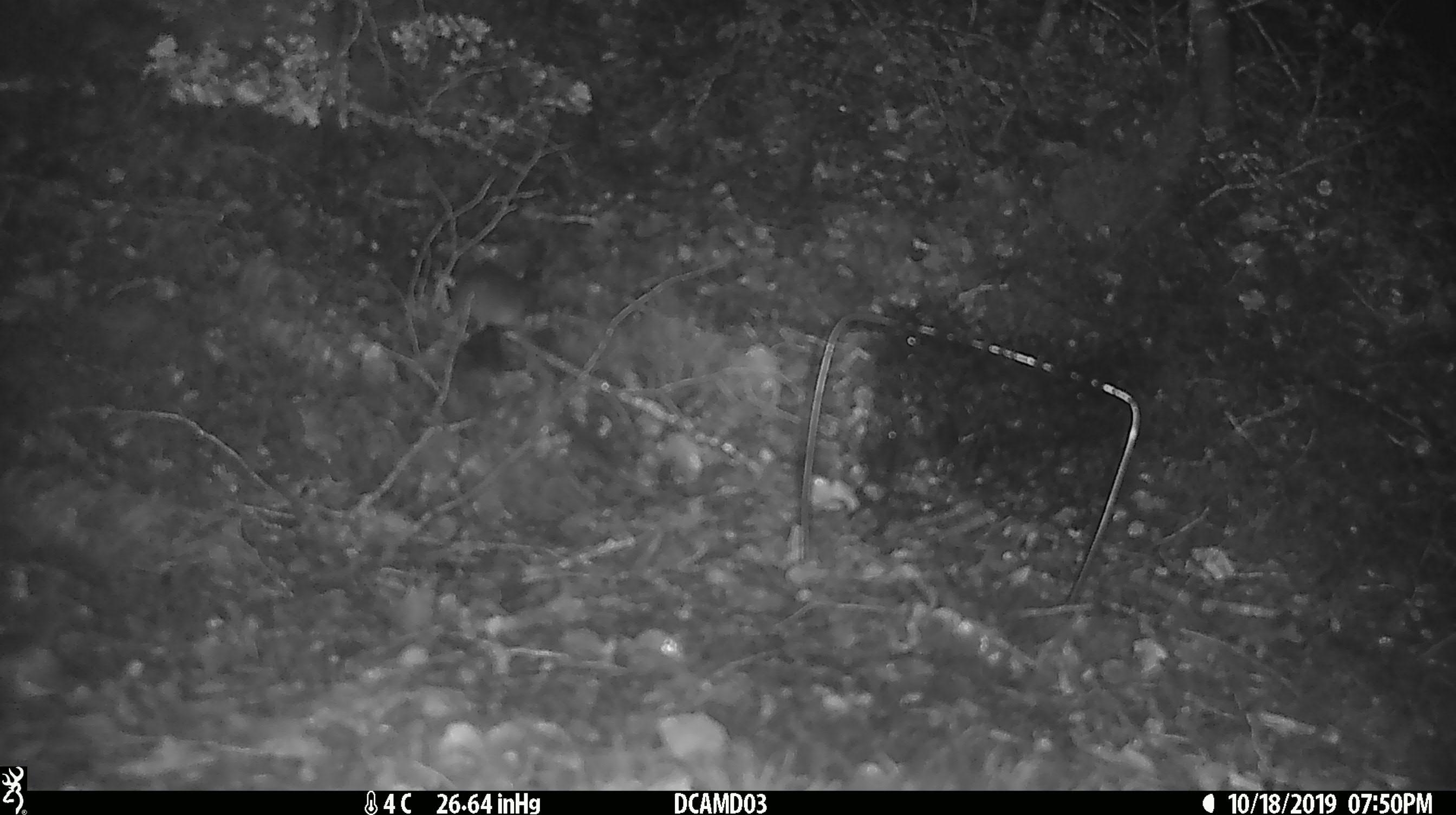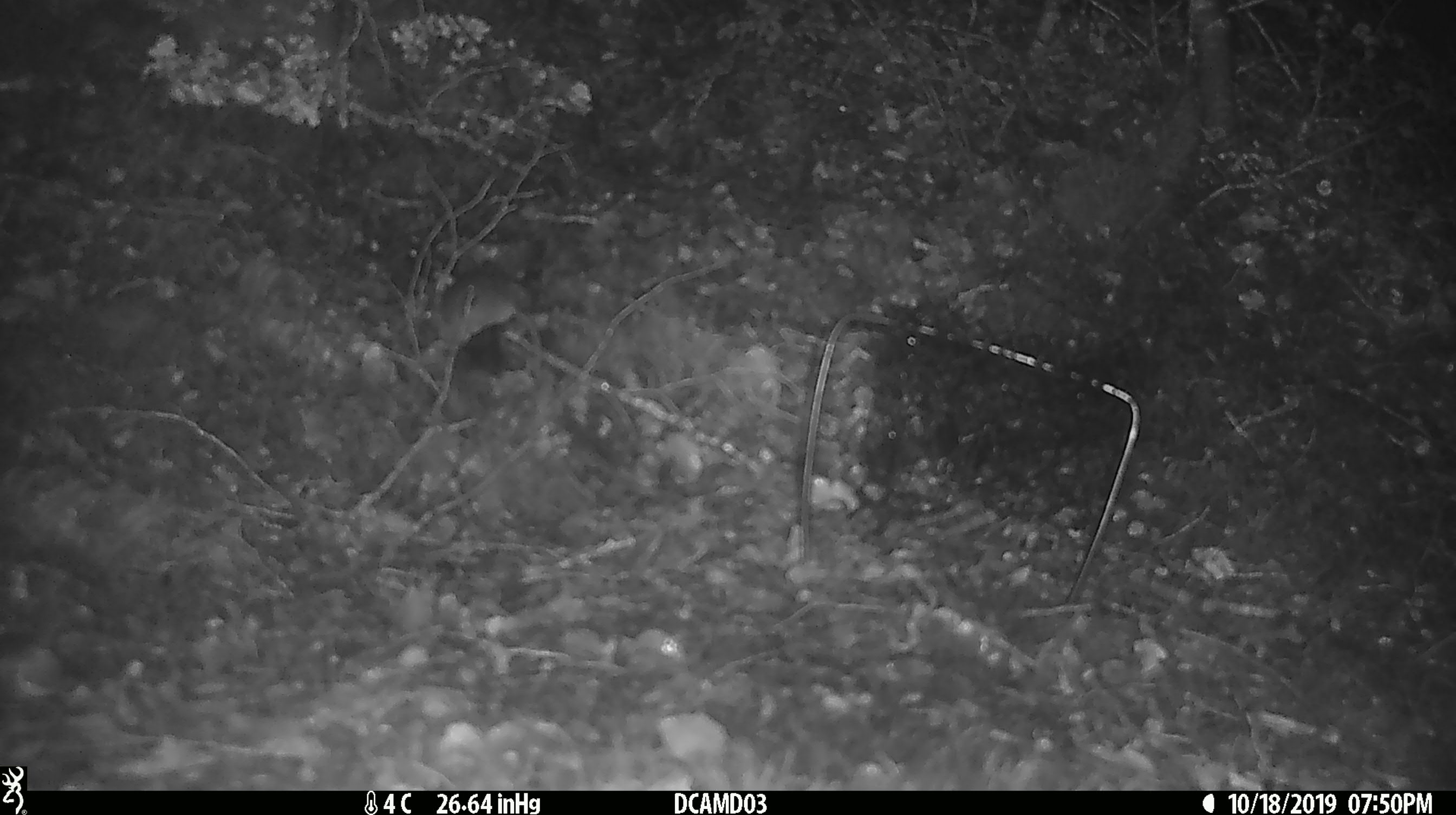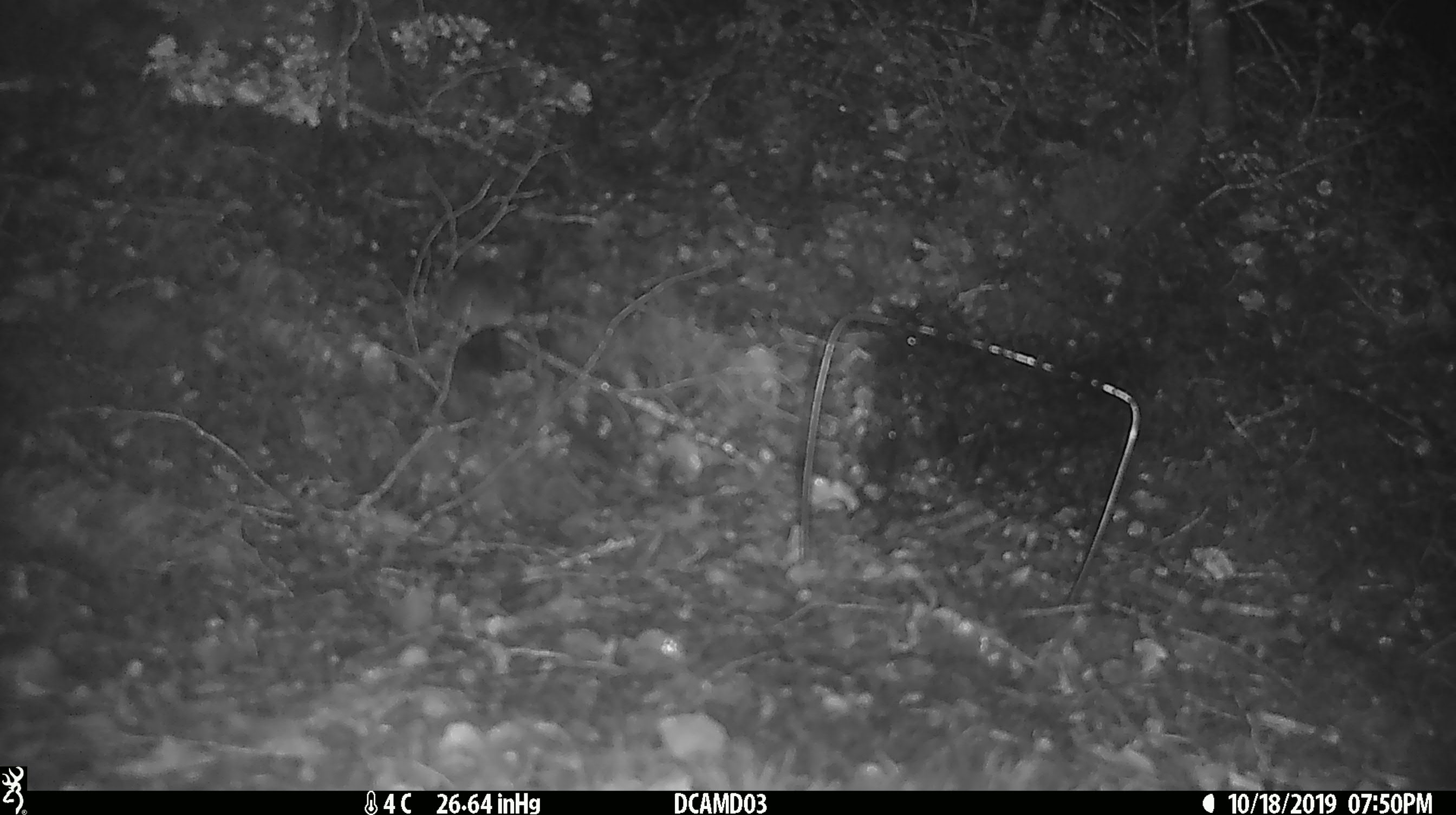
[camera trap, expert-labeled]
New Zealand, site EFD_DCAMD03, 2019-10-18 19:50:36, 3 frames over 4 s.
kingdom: Animalia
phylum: Chordata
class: Mammalia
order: Rodentia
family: Muridae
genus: Mus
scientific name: Mus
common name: mouse